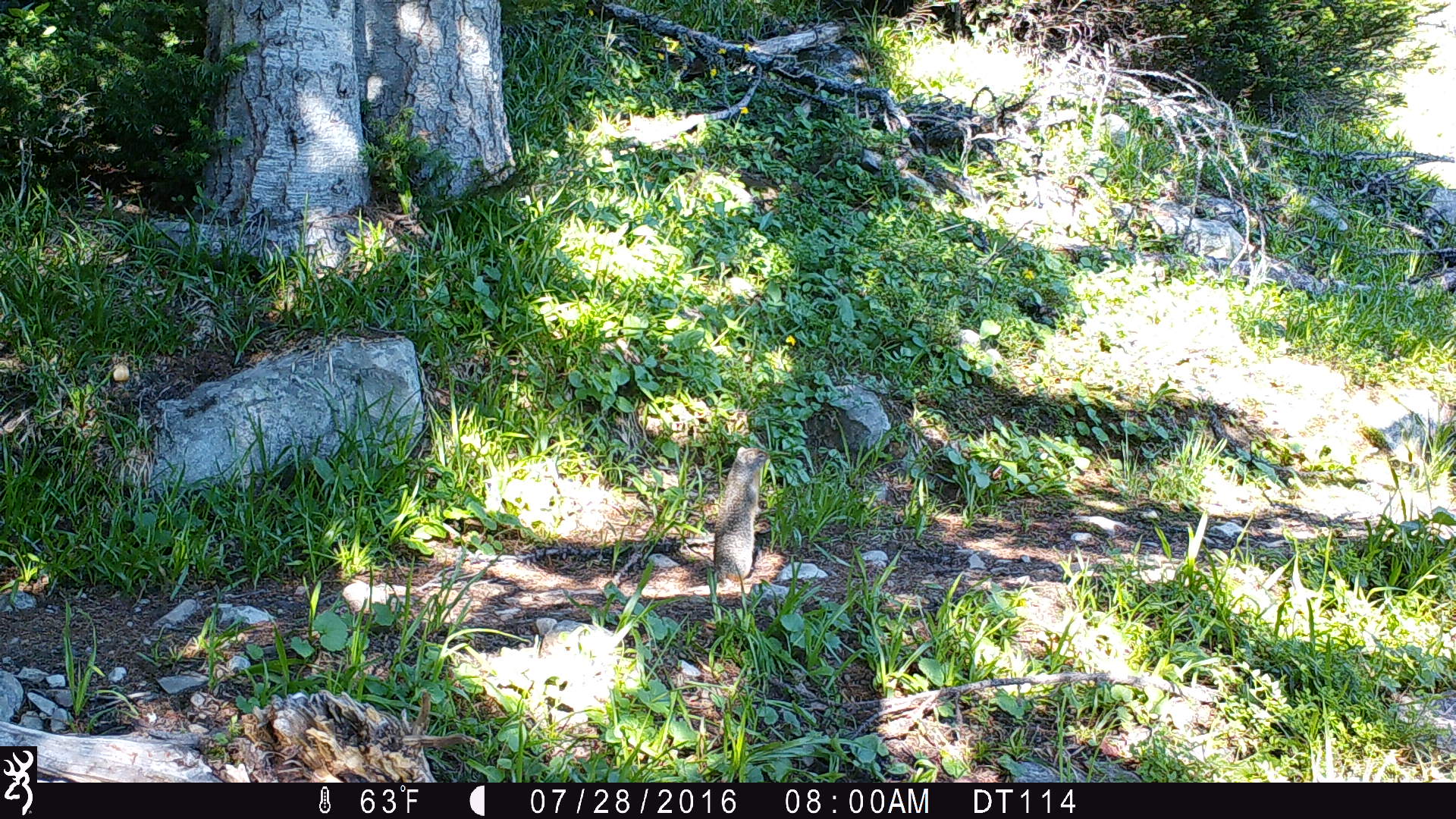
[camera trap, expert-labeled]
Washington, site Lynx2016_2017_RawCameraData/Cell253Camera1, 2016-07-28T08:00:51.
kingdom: Animalia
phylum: Chordata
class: Mammalia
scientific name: Mammalia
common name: small mammal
Small mammal (Mammalia). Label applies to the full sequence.